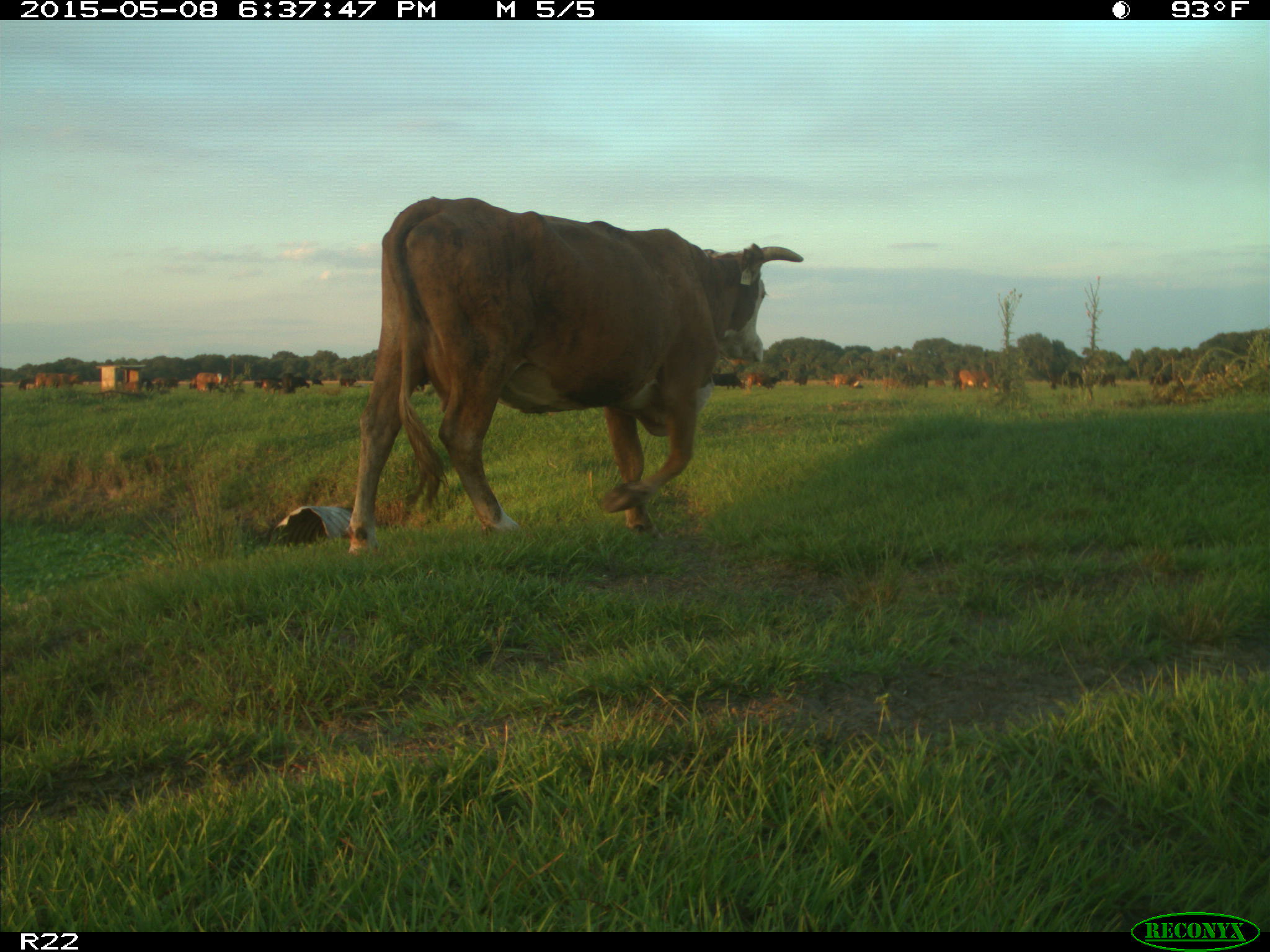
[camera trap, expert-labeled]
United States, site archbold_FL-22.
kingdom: Animalia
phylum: Chordata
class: Mammalia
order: Artiodactyla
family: Bovidae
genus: Bos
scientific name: Bos taurus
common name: domestic cow